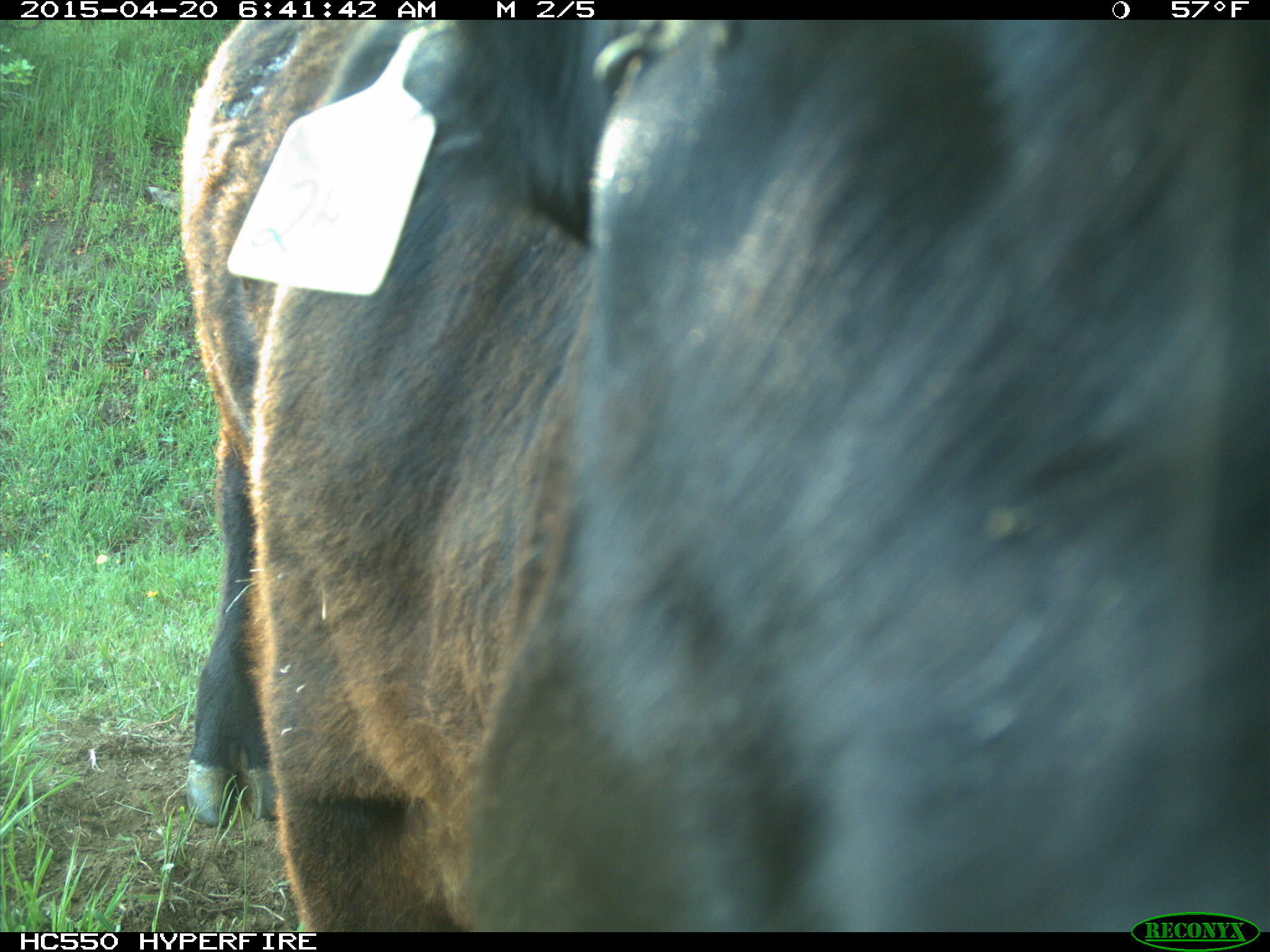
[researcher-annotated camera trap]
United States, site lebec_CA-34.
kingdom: Animalia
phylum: Chordata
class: Mammalia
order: Artiodactyla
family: Bovidae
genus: Bos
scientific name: Bos taurus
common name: domestic cow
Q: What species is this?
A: Bos taurus (domestic cow).